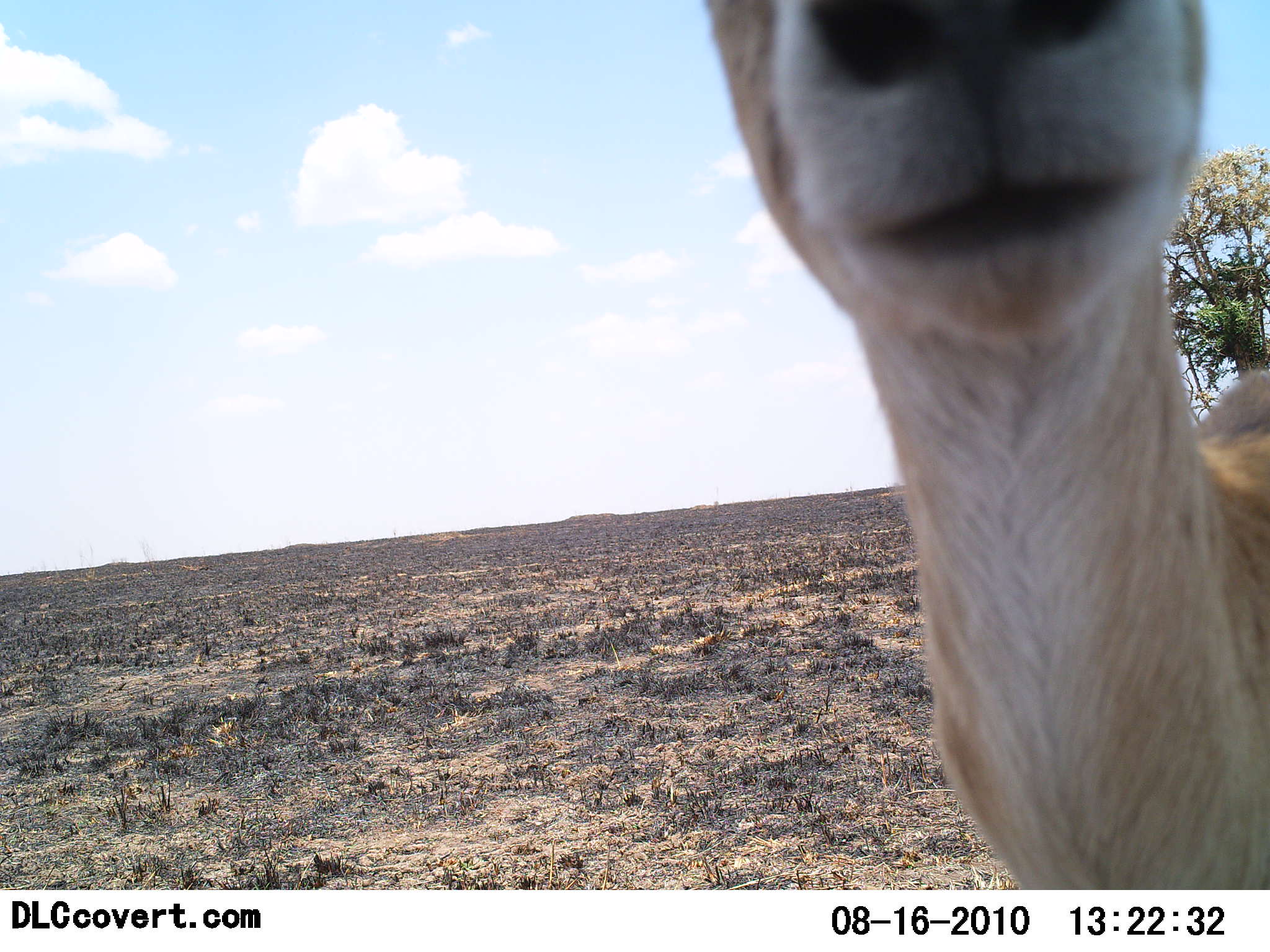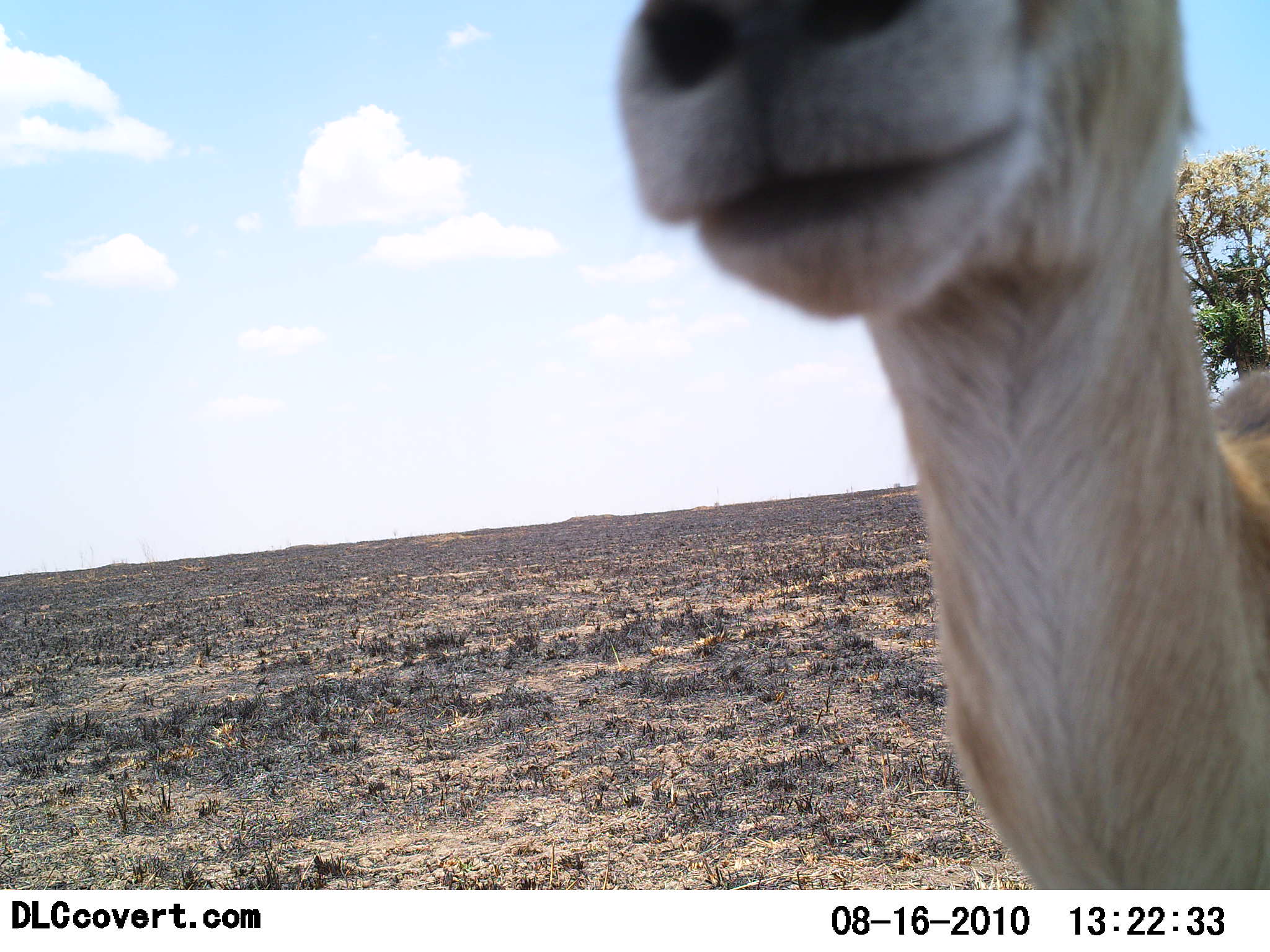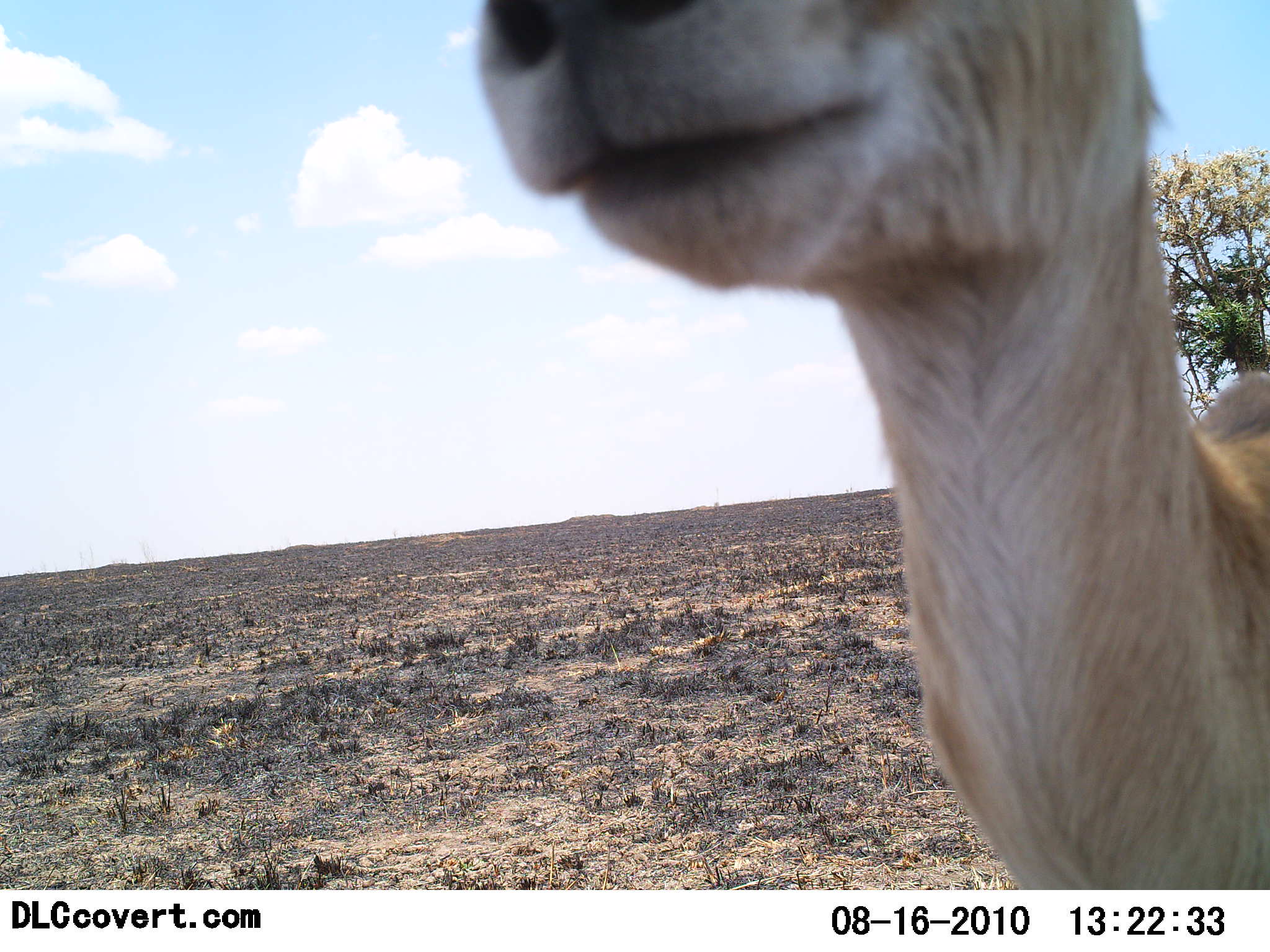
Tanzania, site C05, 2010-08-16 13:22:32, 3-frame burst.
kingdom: Animalia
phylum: Chordata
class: Mammalia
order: Artiodactyla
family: Bovidae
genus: Nanger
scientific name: Nanger granti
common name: grant's gazelle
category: gazellegrants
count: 1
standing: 85%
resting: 8%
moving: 0%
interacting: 8%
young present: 0%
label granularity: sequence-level